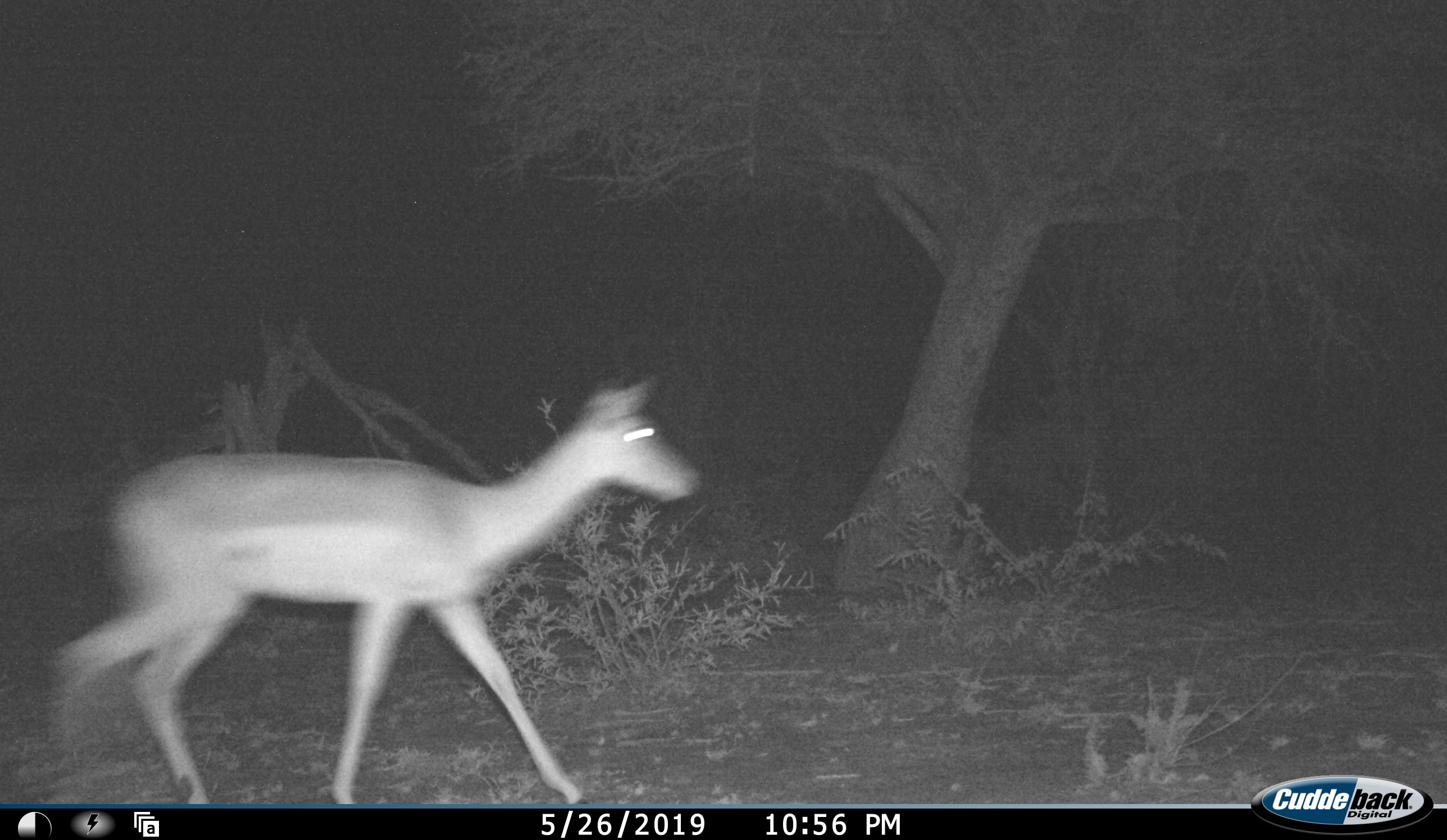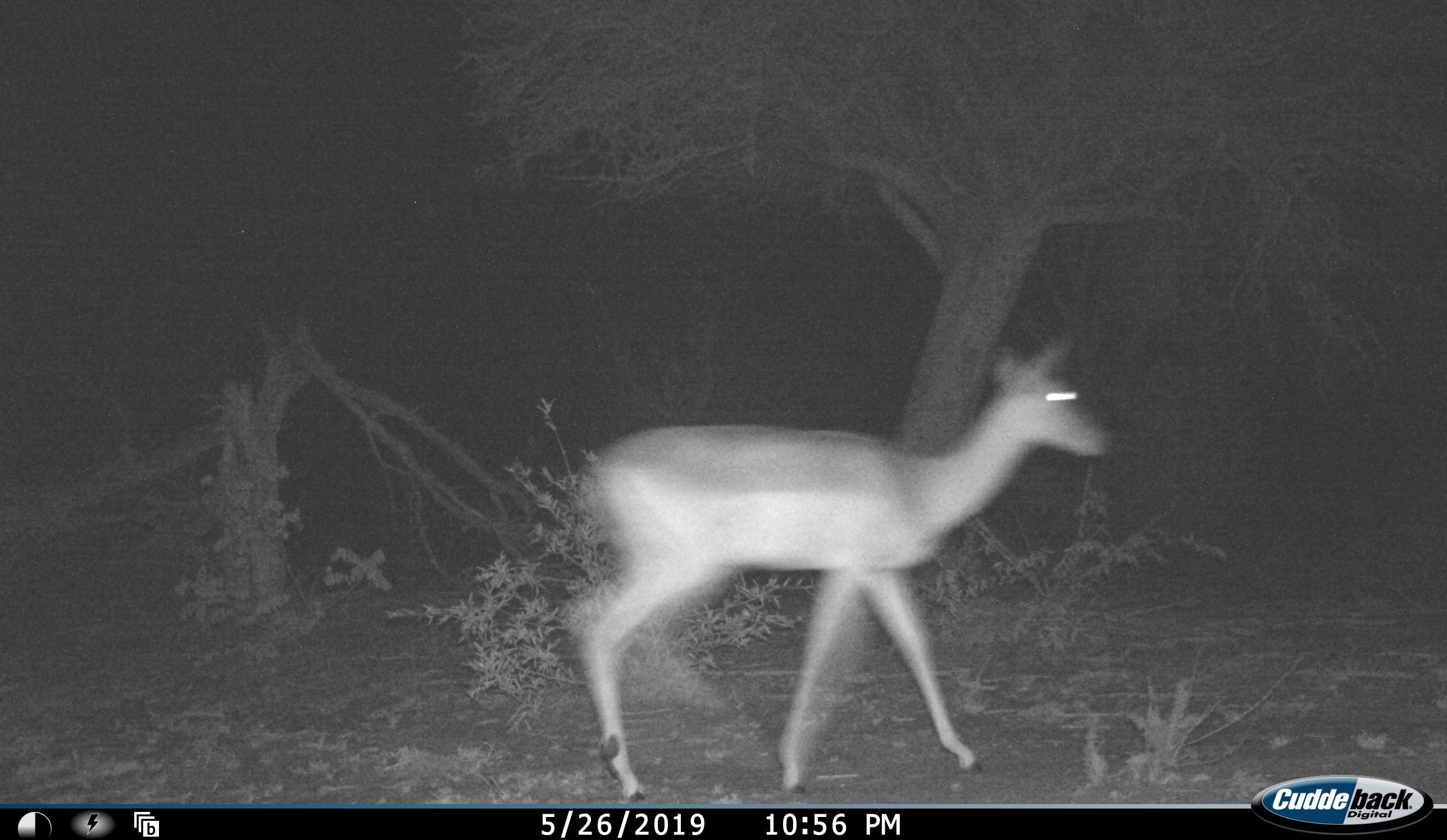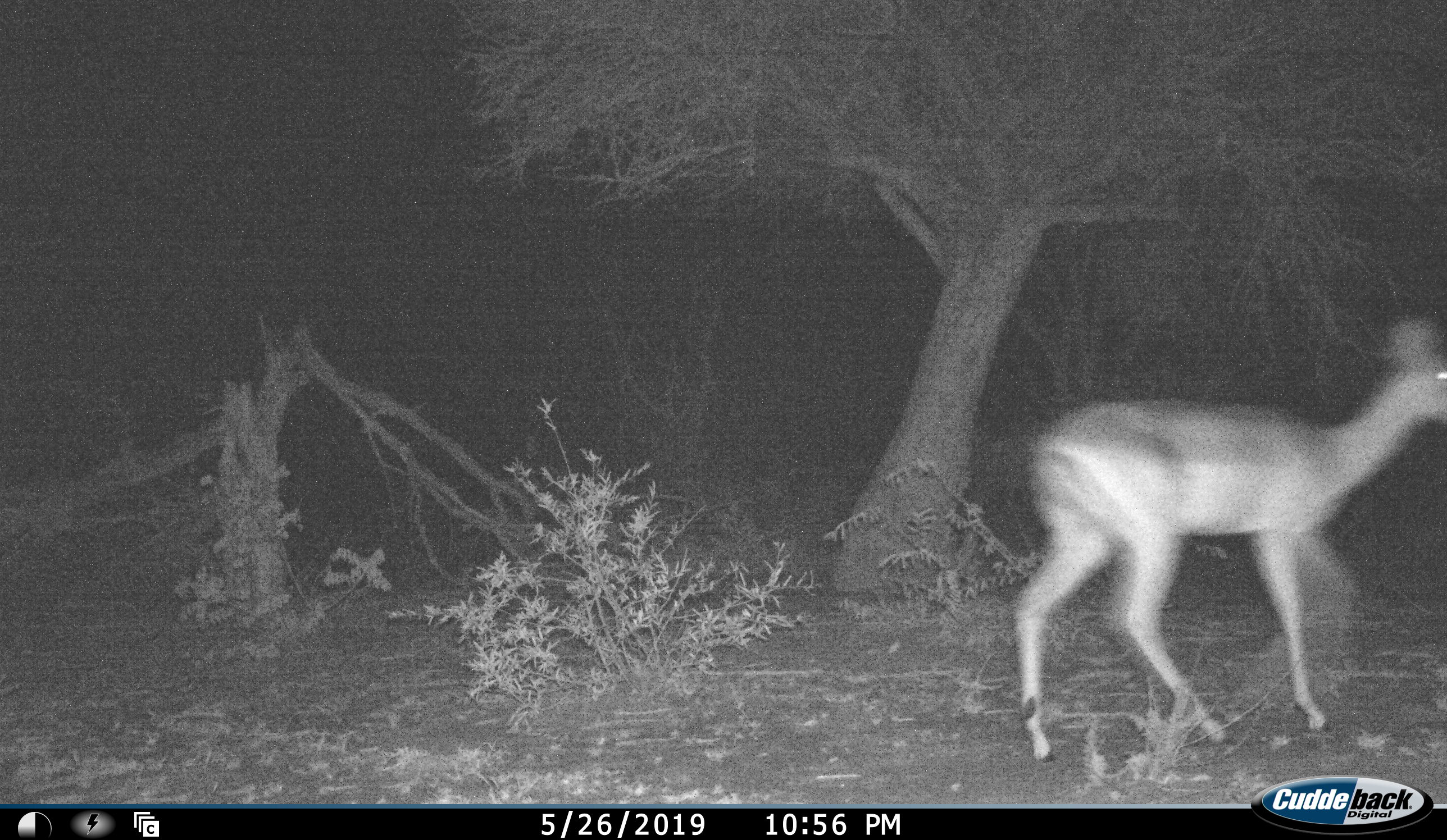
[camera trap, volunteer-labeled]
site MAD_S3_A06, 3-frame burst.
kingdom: Animalia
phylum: Chordata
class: Mammalia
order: Artiodactyla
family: Bovidae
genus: Aepyceros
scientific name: Aepyceros melampus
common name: impala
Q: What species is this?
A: Impala (Aepyceros melampus).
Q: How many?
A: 1.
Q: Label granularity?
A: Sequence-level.